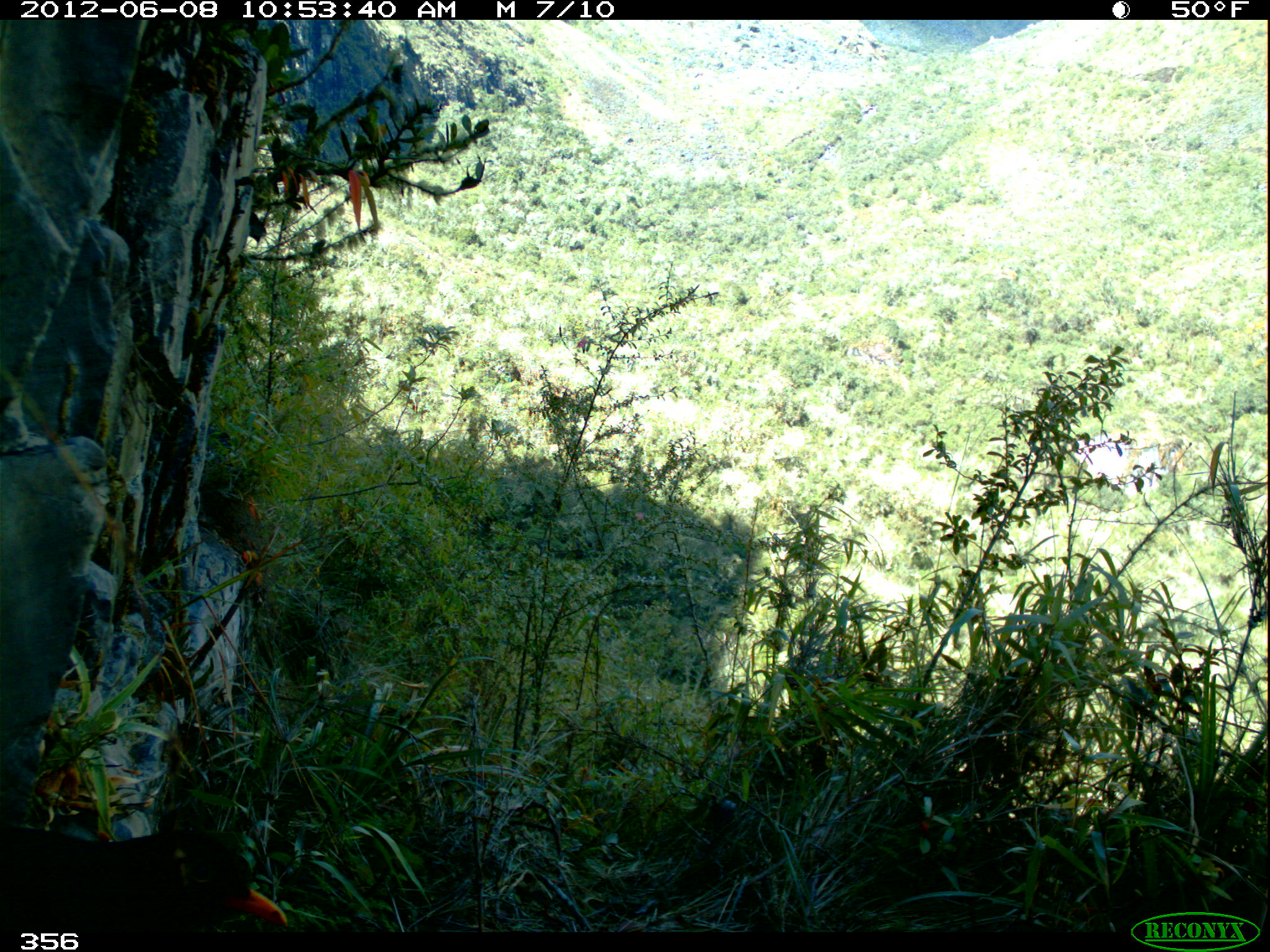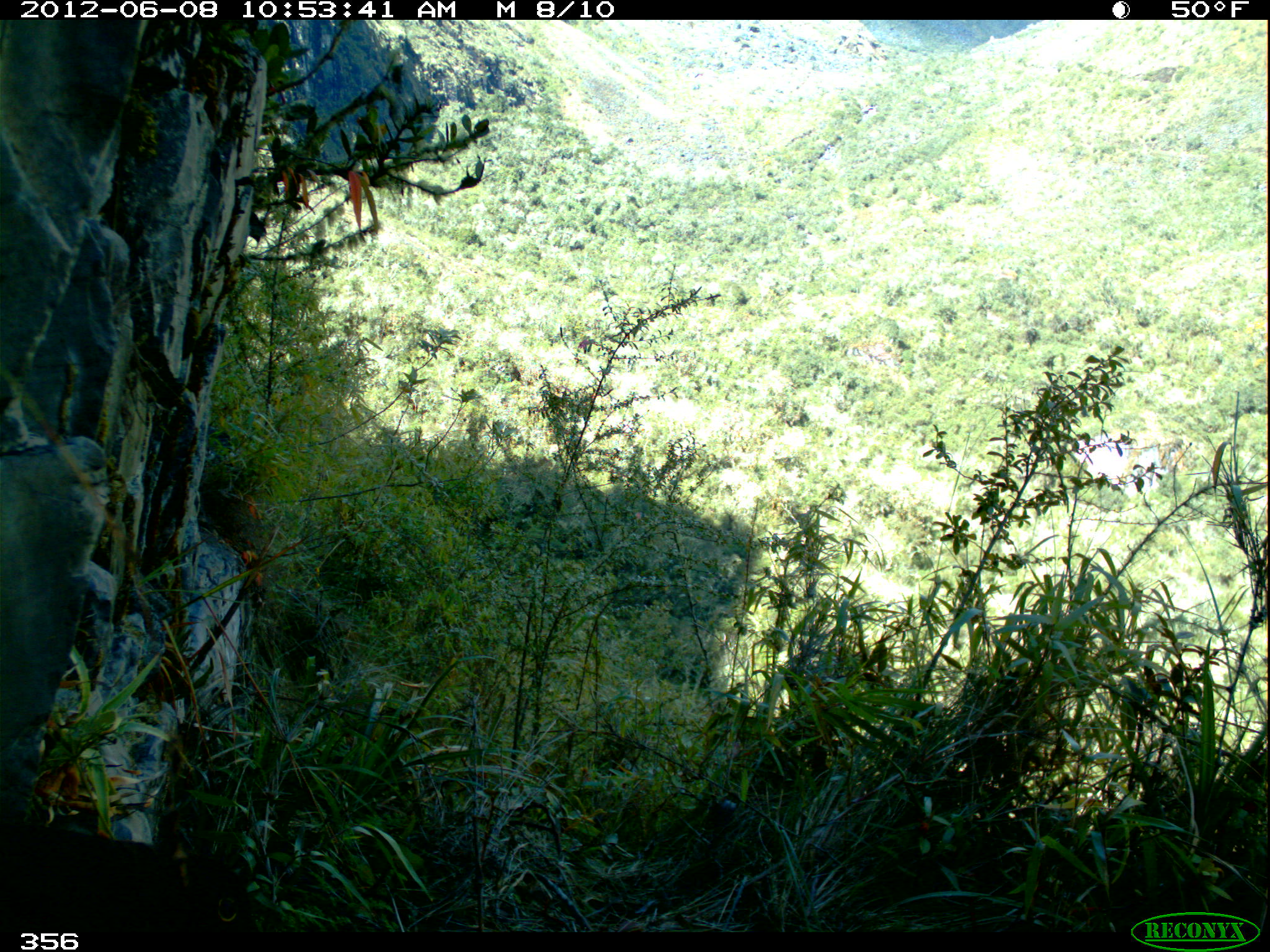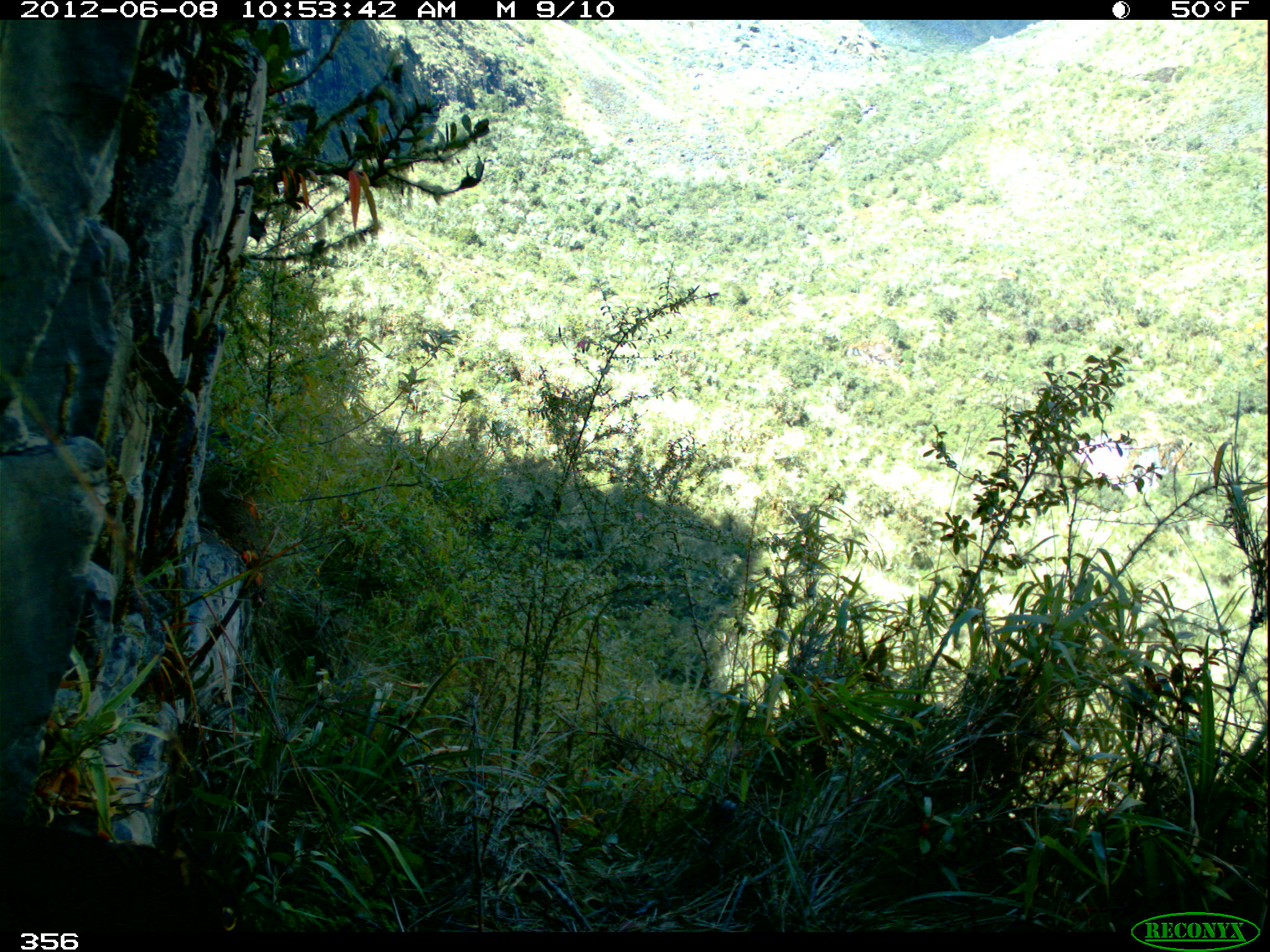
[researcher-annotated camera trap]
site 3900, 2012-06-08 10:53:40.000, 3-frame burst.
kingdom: Animalia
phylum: Chordata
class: Aves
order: Passeriformes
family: Turdidae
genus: Turdus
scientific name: Turdus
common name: true thrushes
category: turdus sp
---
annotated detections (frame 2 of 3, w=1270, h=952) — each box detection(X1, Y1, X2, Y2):
turdus sp: detection(0, 823, 264, 931)